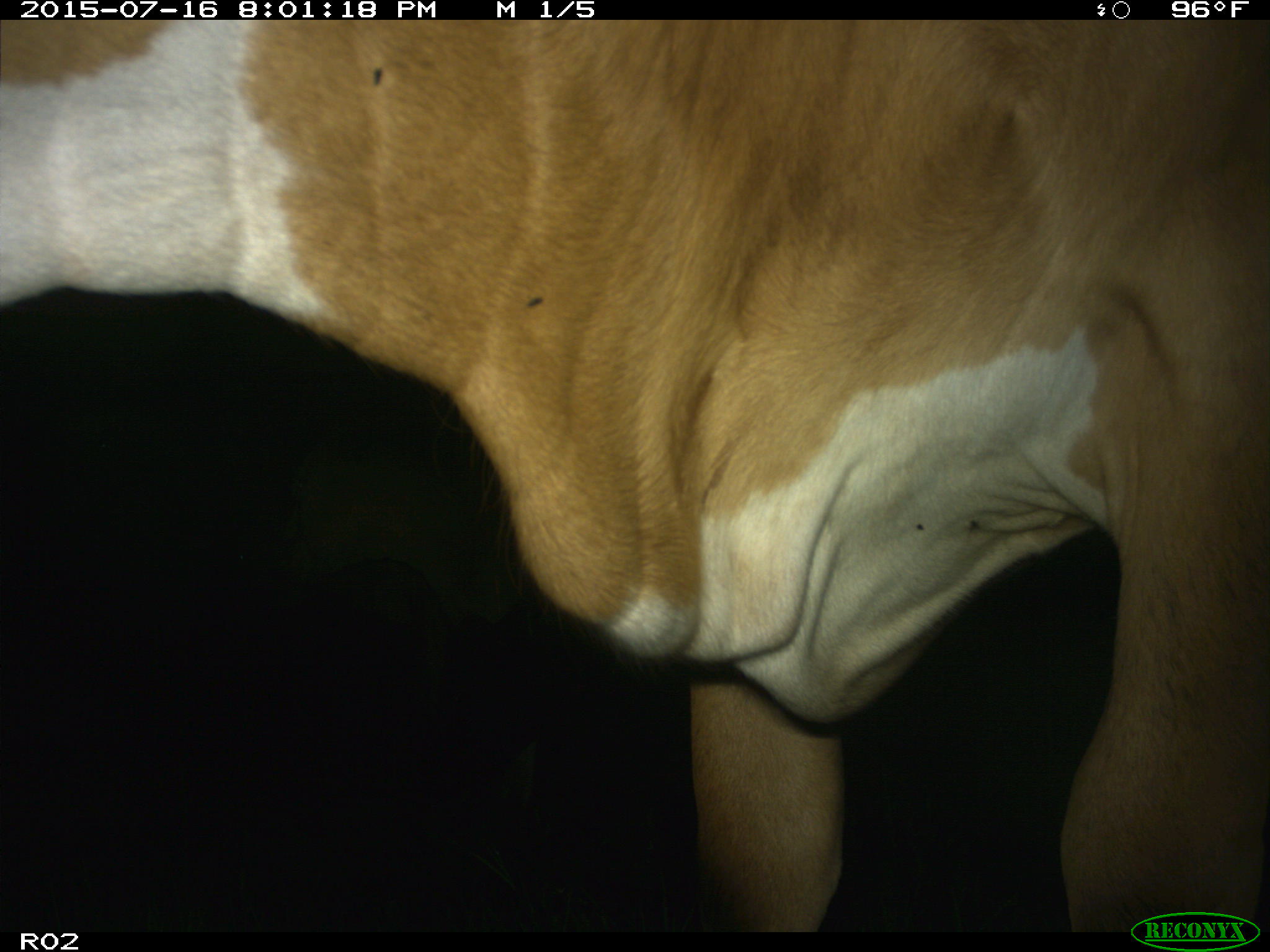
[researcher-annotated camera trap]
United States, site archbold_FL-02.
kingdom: Animalia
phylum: Chordata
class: Mammalia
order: Artiodactyla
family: Bovidae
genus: Bos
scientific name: Bos taurus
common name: domestic cow